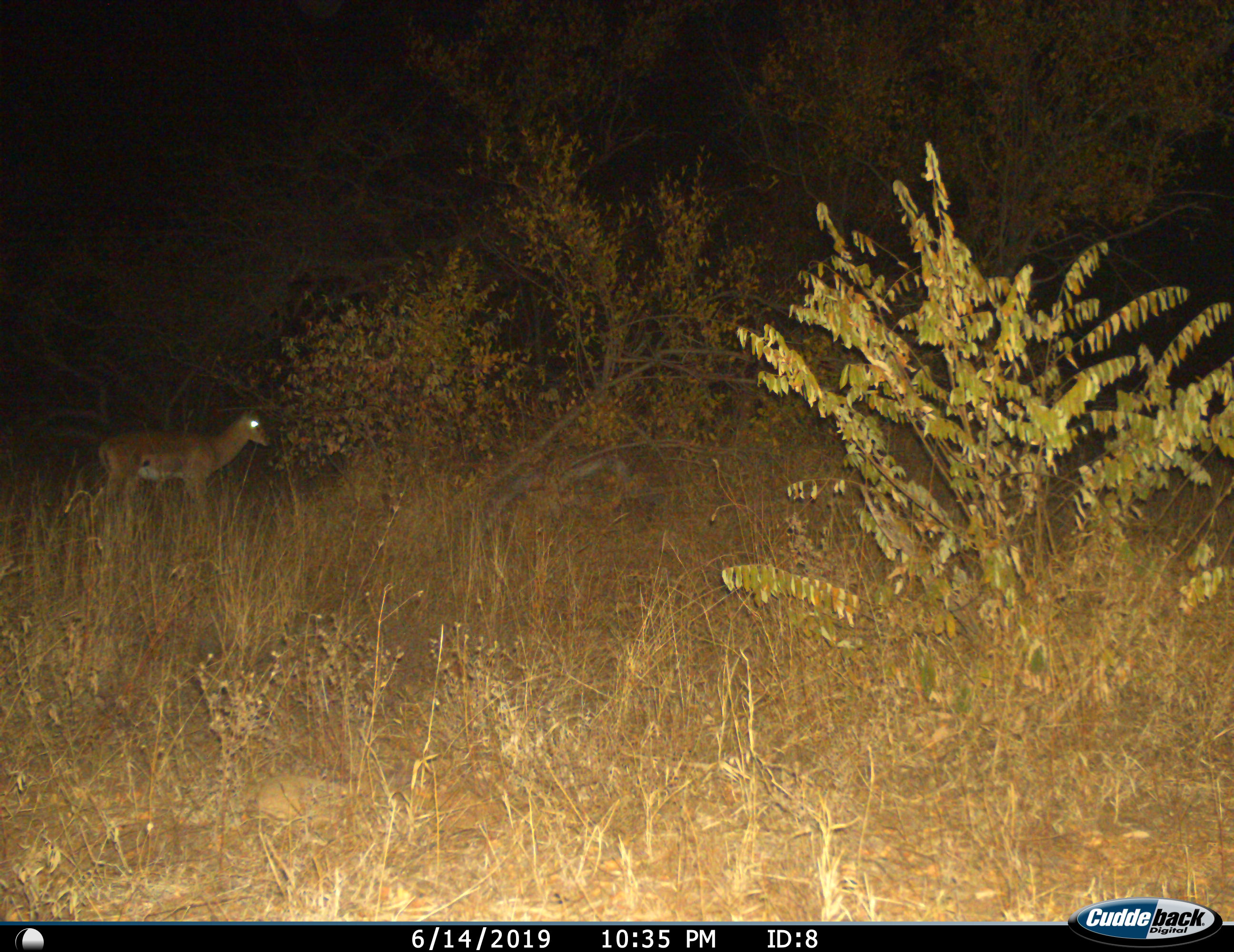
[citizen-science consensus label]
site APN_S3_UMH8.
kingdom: Animalia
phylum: Chordata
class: Mammalia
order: Artiodactyla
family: Bovidae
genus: Aepyceros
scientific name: Aepyceros melampus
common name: impala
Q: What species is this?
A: Impala (Aepyceros melampus).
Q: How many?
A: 1.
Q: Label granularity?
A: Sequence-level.